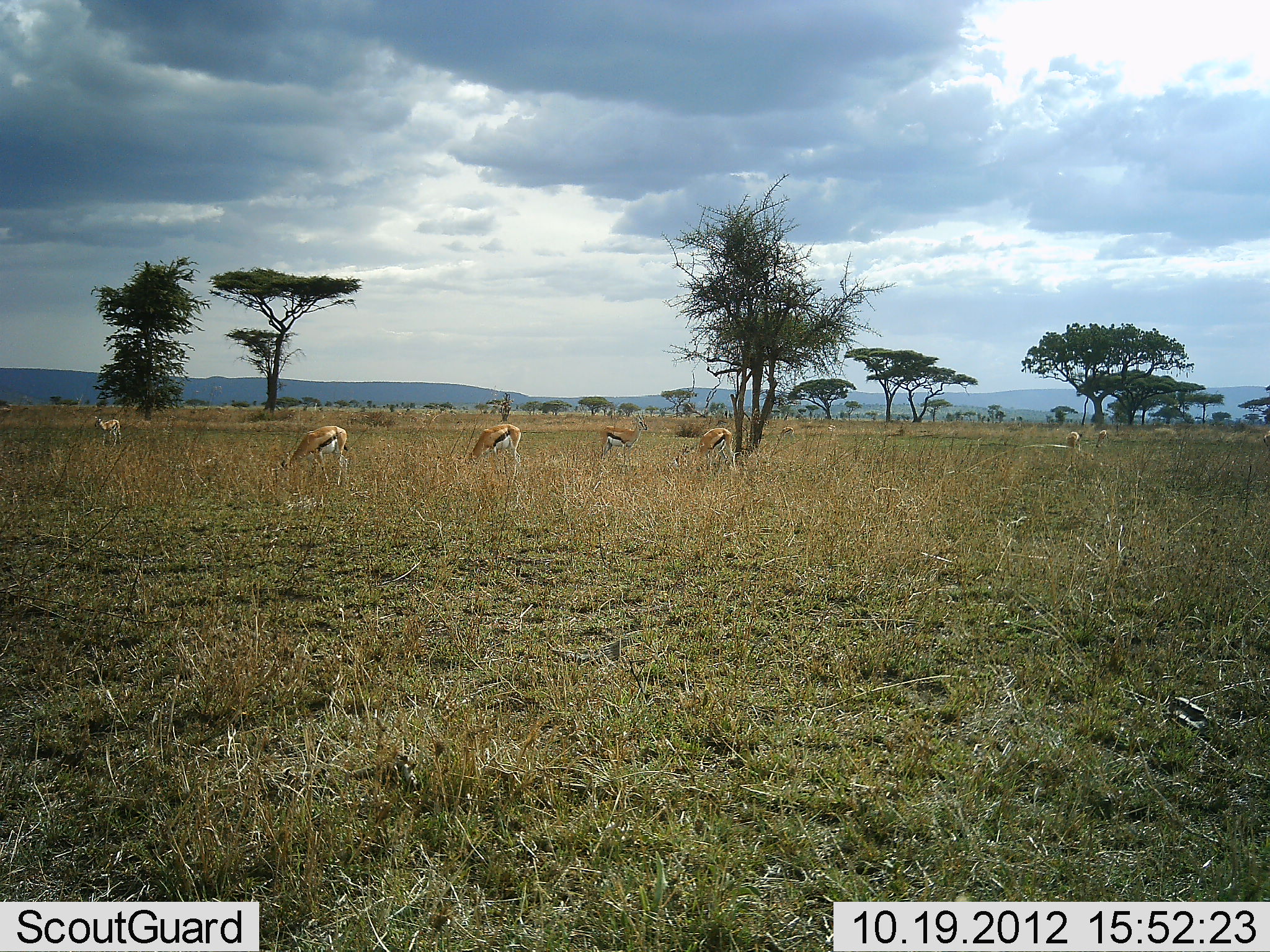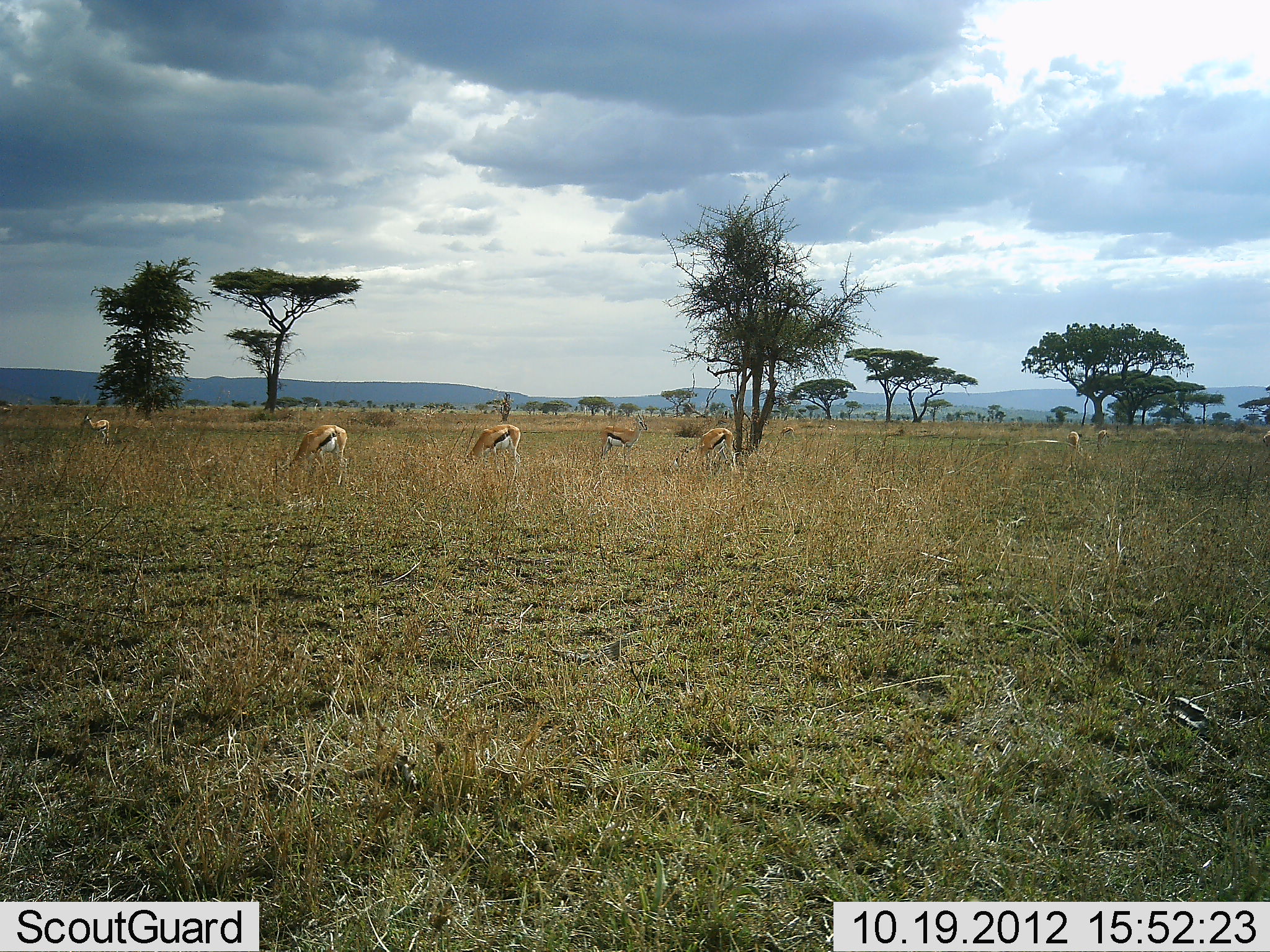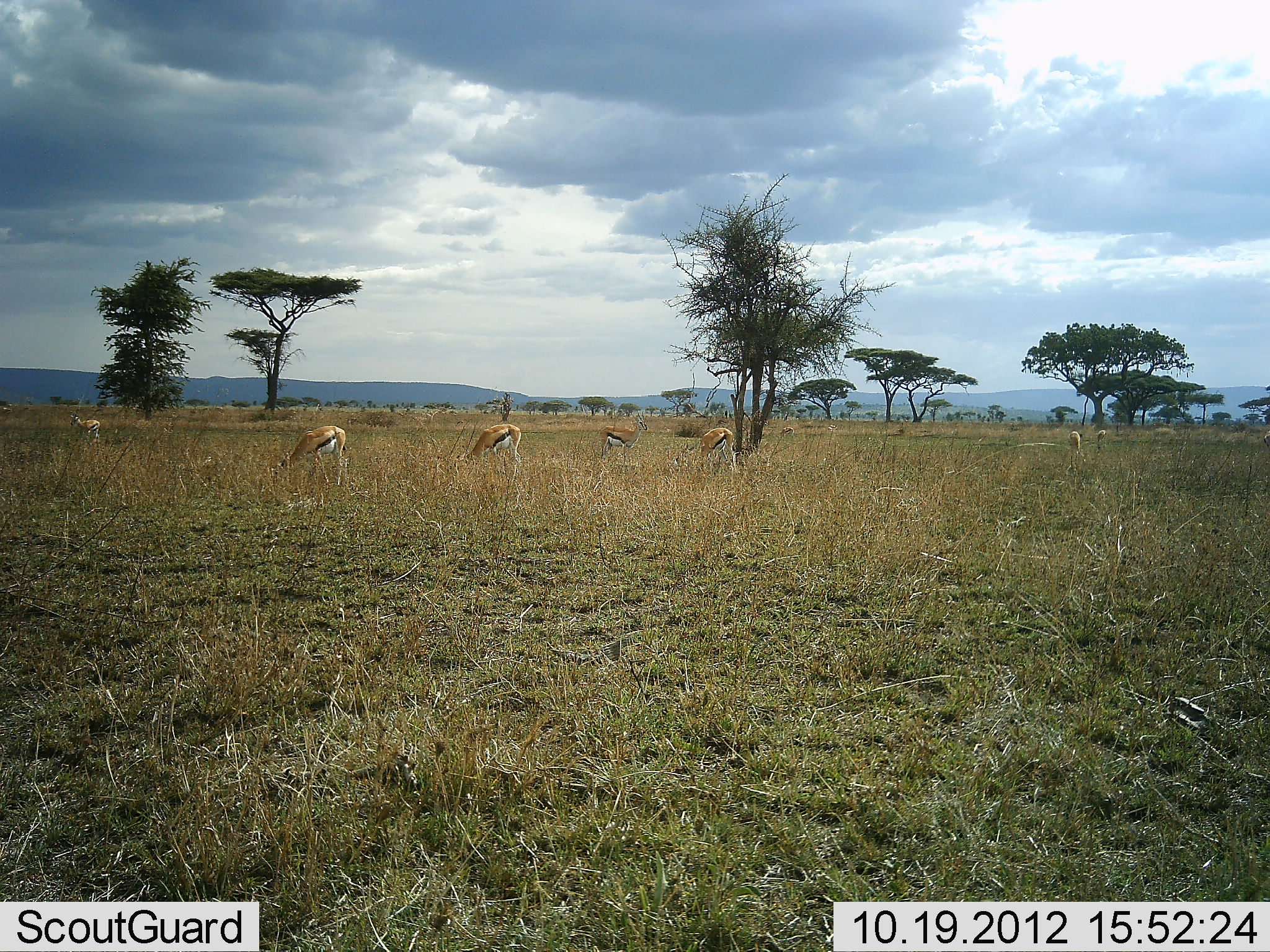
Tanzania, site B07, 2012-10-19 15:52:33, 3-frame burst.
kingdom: Animalia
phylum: Chordata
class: Mammalia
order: Artiodactyla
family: Bovidae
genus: Eudorcas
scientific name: Eudorcas thomsonii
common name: thomson's gazelle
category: gazellethomsons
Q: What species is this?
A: Gazellethomsons (thomson's gazelle) (Eudorcas thomsonii).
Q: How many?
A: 6.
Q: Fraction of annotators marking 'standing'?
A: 30%.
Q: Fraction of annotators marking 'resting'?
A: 0%.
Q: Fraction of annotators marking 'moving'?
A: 0%.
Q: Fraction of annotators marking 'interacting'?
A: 0%.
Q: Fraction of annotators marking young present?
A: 0%.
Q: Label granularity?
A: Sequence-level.